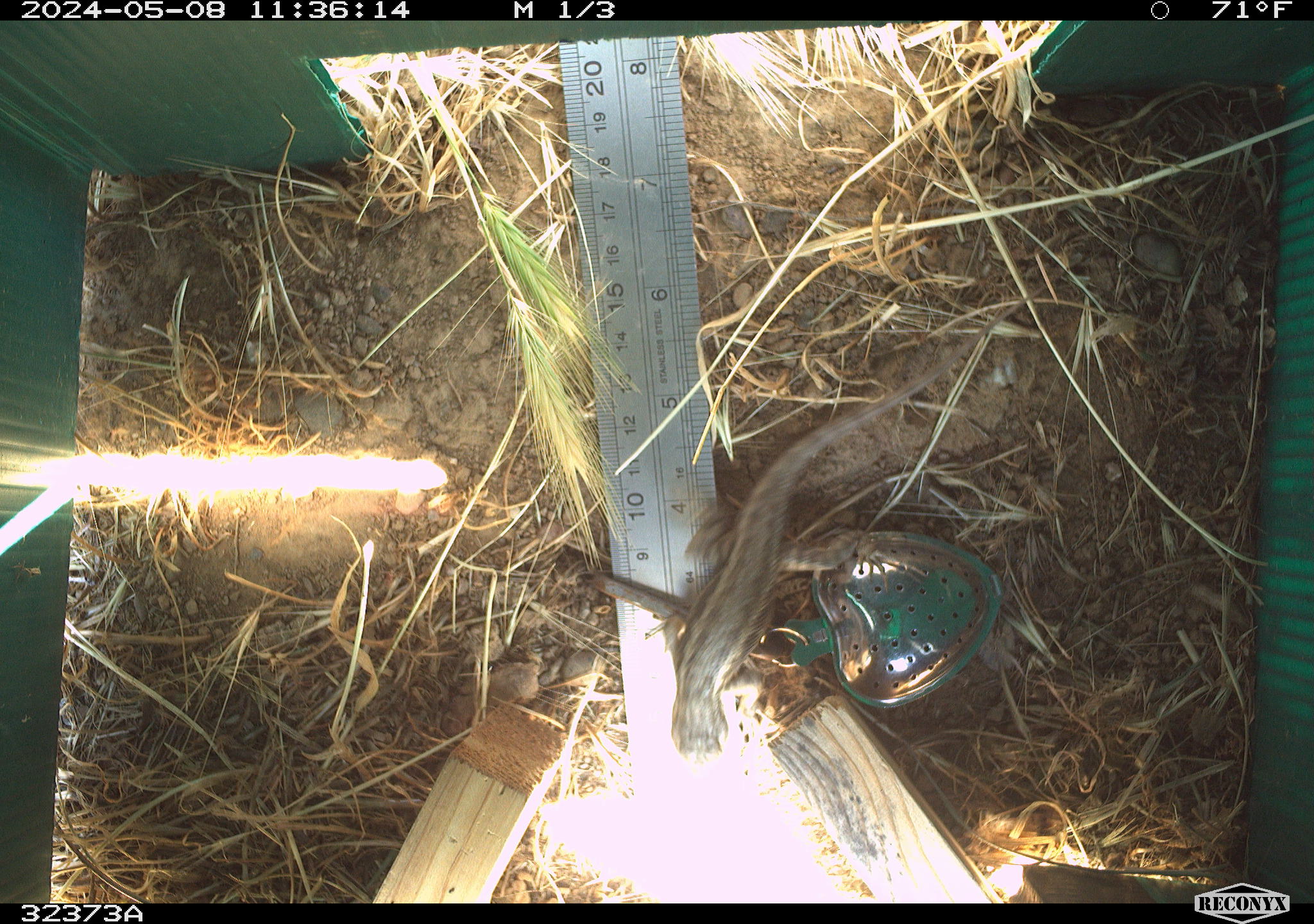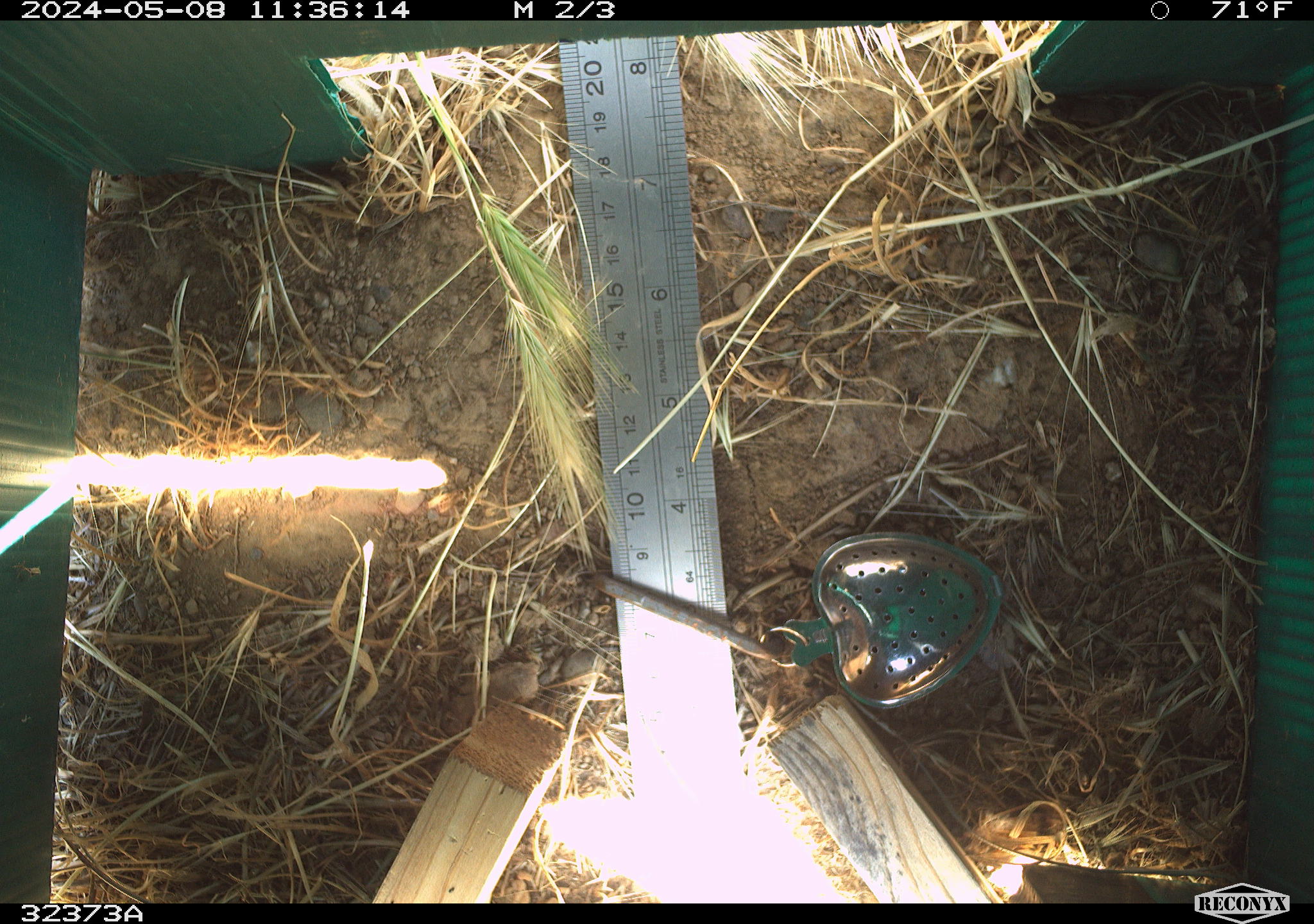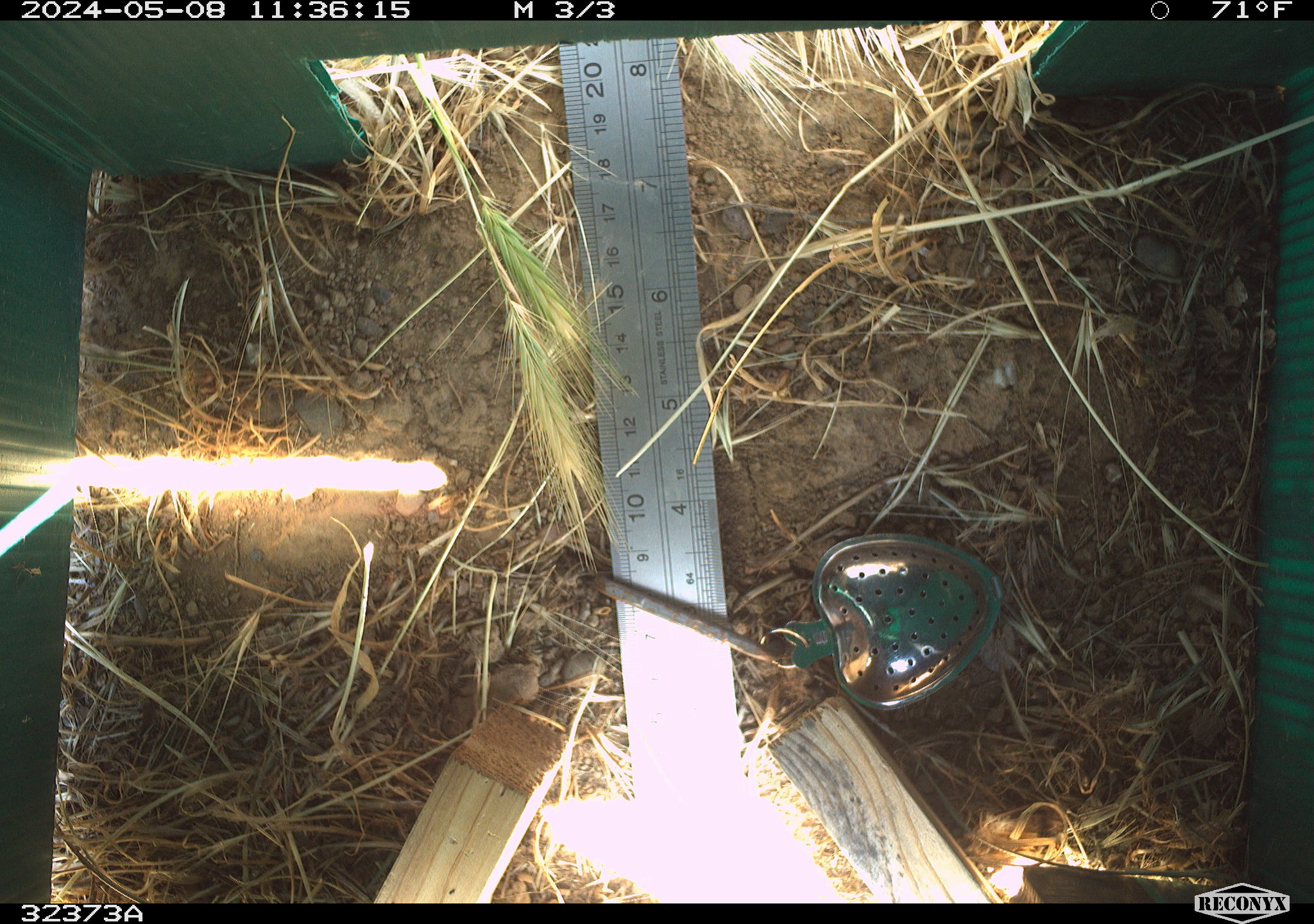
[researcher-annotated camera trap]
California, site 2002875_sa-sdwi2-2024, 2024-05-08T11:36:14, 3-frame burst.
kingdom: Animalia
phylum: Chordata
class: Reptilia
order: Squamata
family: Phrynosomatidae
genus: Sceloporus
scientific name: Sceloporus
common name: spiny lizards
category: sceloporus species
Sceloporus species (spiny lizards) (Sceloporus).